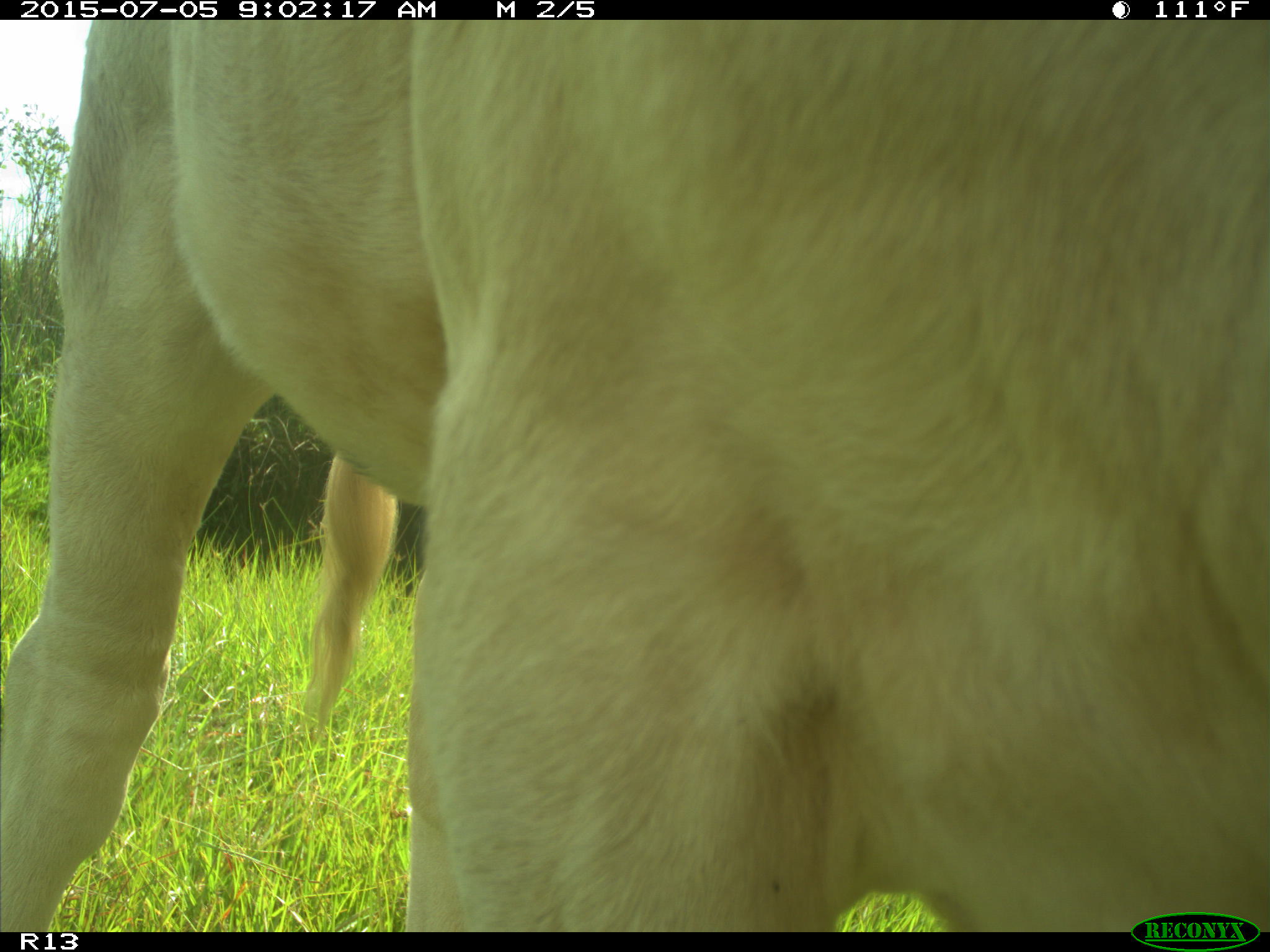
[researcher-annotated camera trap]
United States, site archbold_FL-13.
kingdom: Animalia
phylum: Chordata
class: Mammalia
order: Artiodactyla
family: Bovidae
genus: Bos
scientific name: Bos taurus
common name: domestic cow